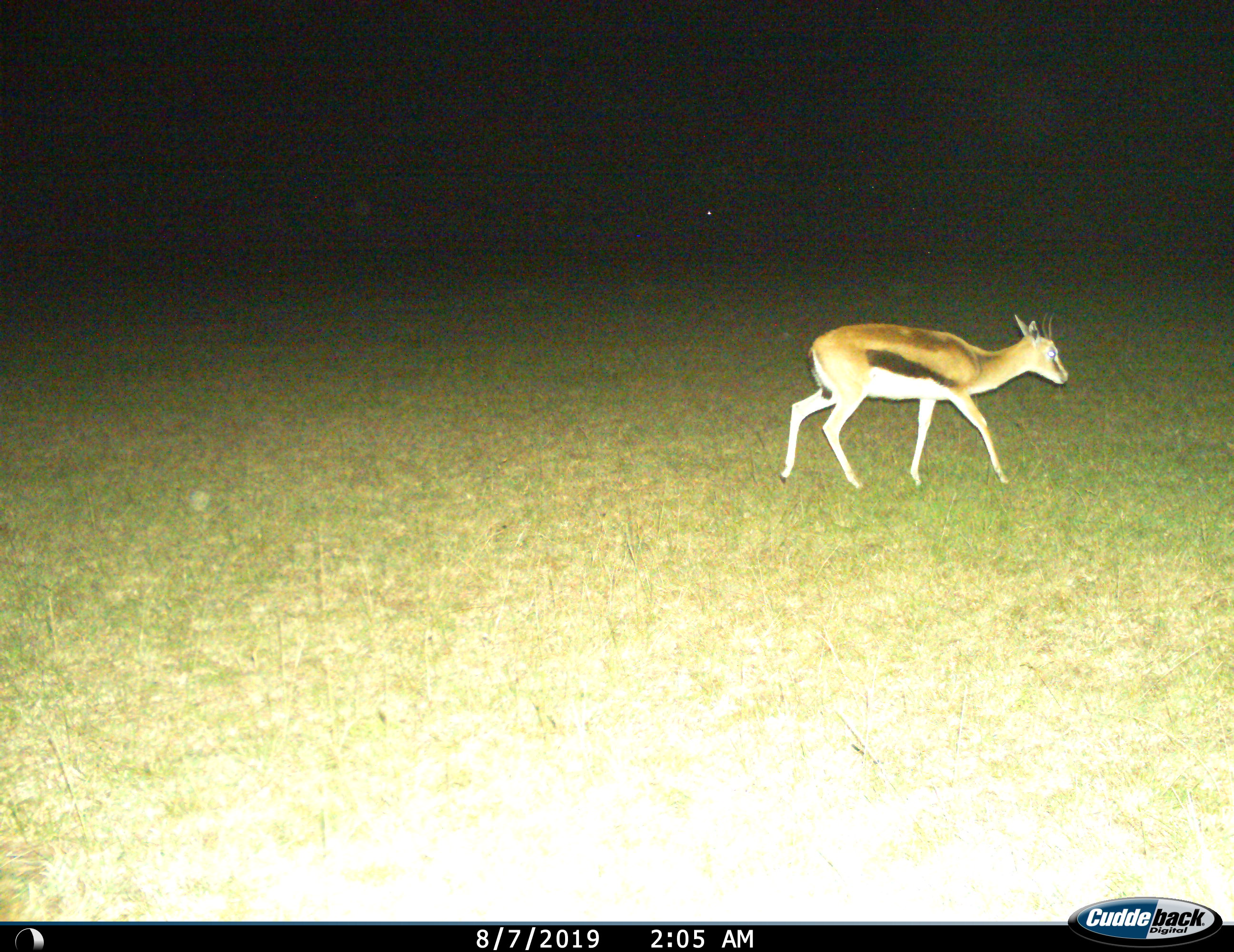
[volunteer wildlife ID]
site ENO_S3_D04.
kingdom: Animalia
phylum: Chordata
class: Mammalia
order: Artiodactyla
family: Bovidae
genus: Eudorcas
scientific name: Eudorcas thomsonii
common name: thomson's gazelle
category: gazellethomsons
Gazellethomsons (thomson's gazelle) (Eudorcas thomsonii), count 1. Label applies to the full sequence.